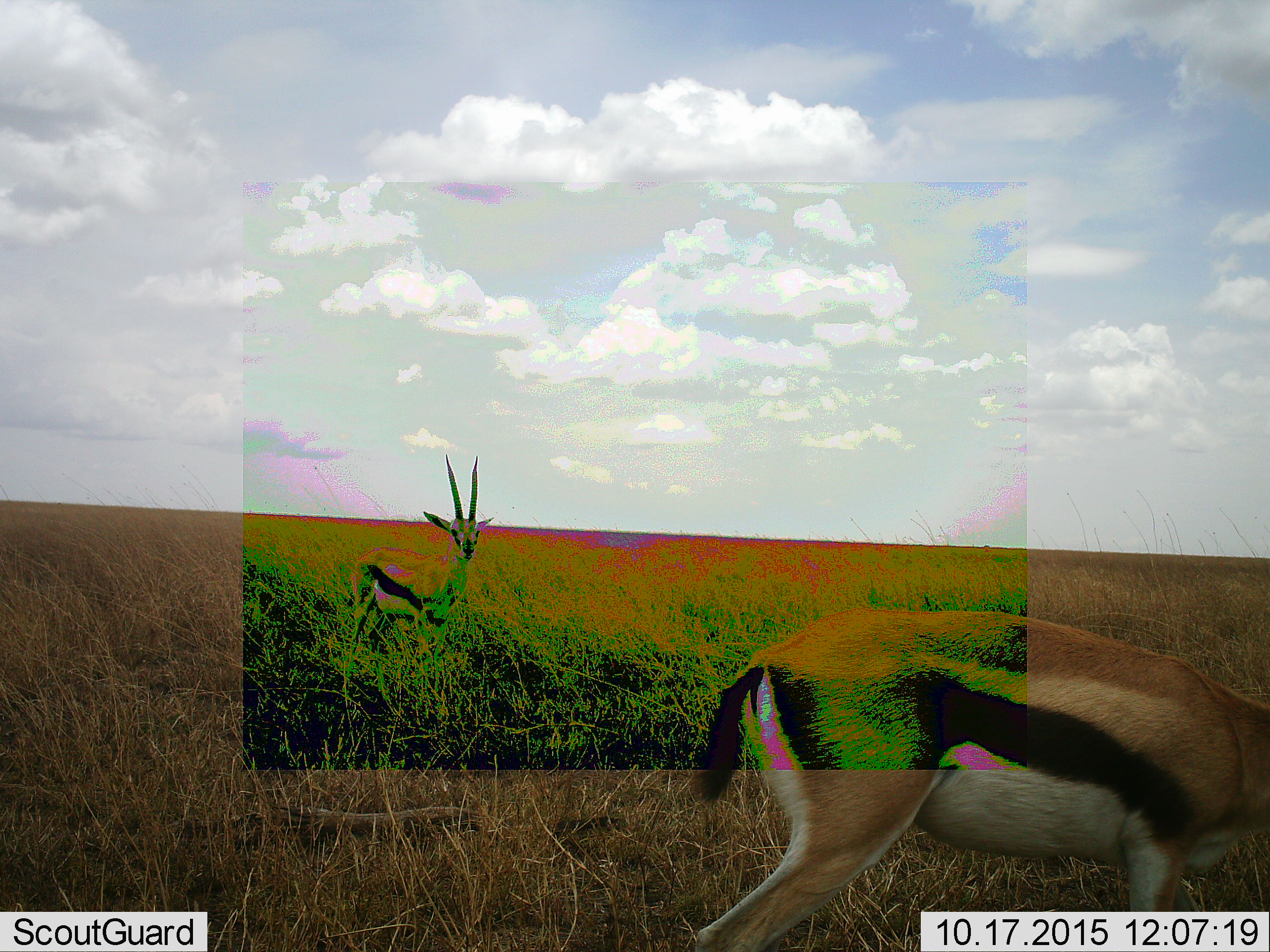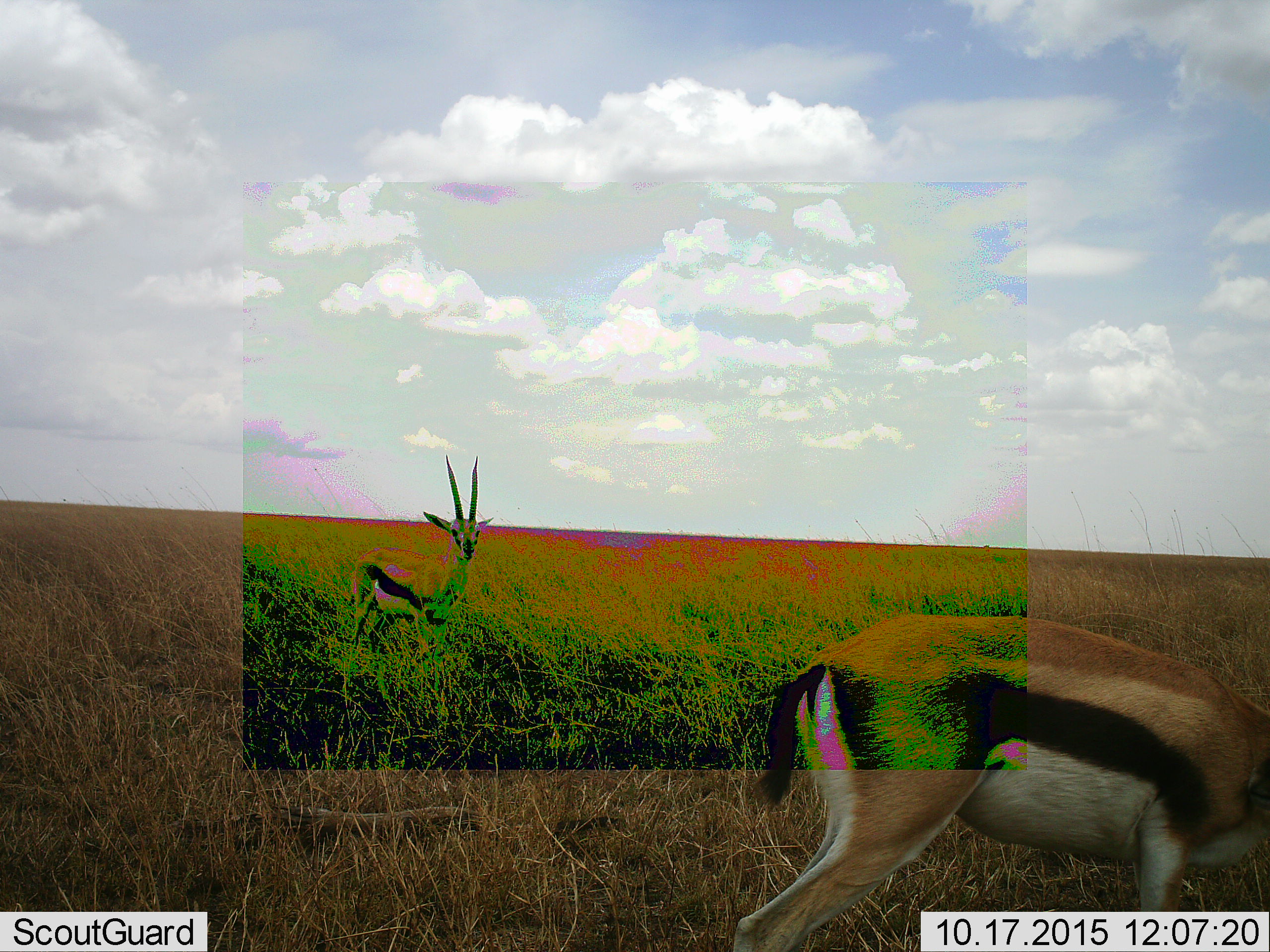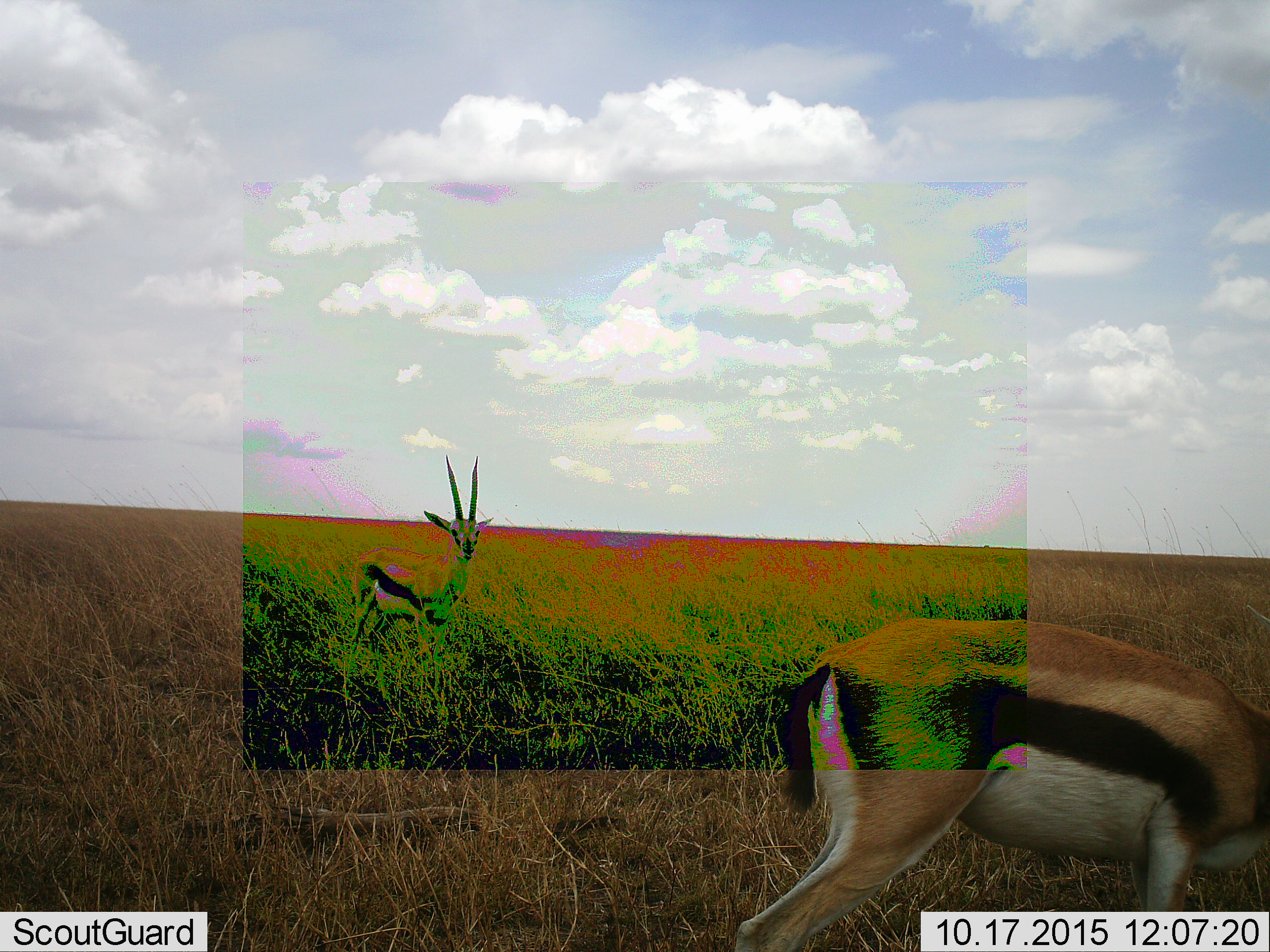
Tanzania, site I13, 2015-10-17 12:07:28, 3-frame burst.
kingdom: Animalia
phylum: Chordata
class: Mammalia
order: Artiodactyla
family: Bovidae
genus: Eudorcas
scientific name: Eudorcas thomsonii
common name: thomson's gazelle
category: gazellethomsons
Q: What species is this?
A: Gazellethomsons (thomson's gazelle) (Eudorcas thomsonii).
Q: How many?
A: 2.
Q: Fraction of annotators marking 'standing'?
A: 89%.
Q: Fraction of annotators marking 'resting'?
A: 0%.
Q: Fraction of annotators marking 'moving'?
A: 11%.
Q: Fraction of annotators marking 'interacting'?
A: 0%.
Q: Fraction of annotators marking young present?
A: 0%.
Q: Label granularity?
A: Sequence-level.